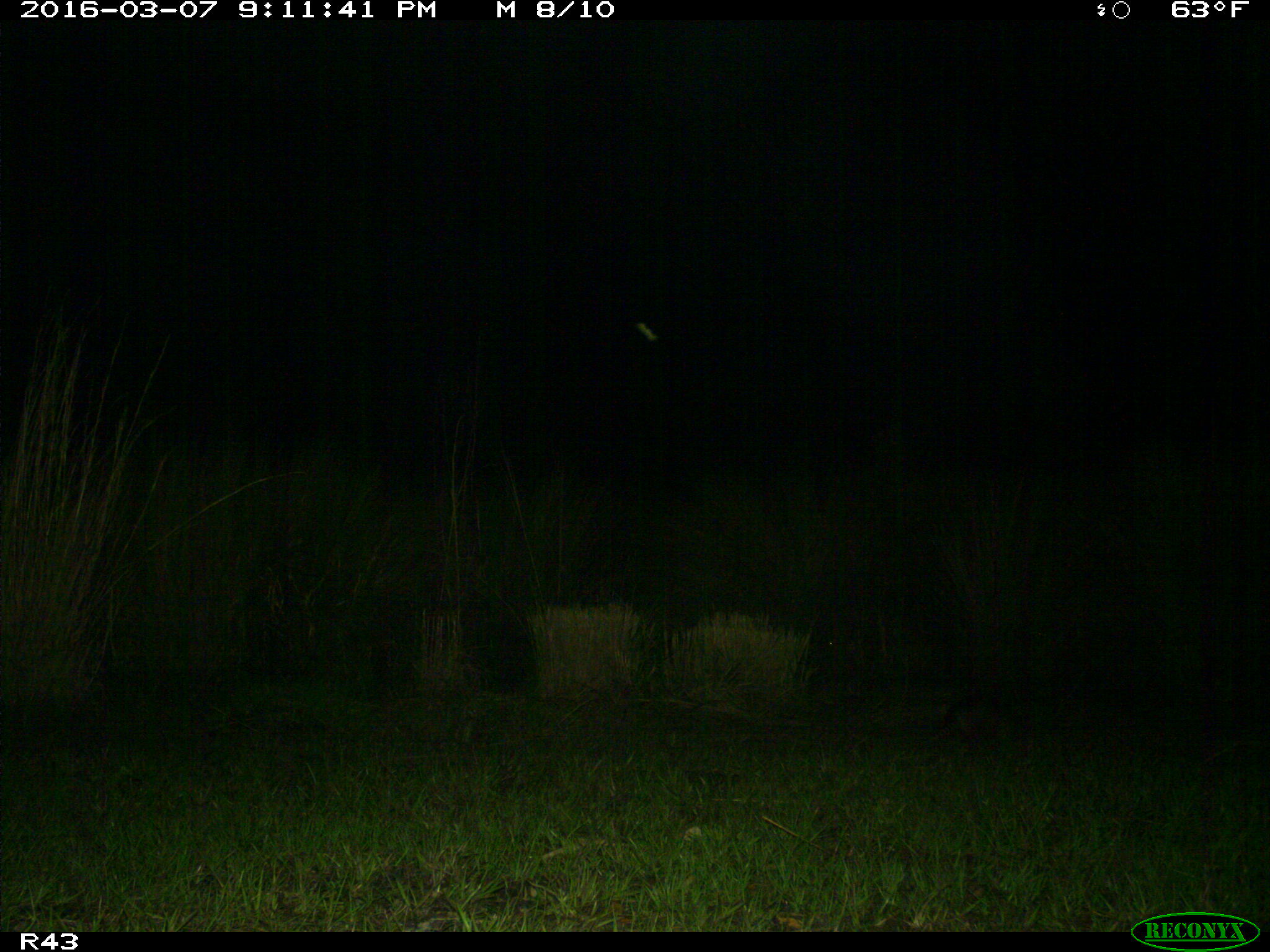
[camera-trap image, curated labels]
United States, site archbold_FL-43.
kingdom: Animalia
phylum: Chordata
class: Mammalia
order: Cingulata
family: Dasypodidae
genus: Dasypus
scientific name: Dasypus novemcinctus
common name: nine-banded armadillo